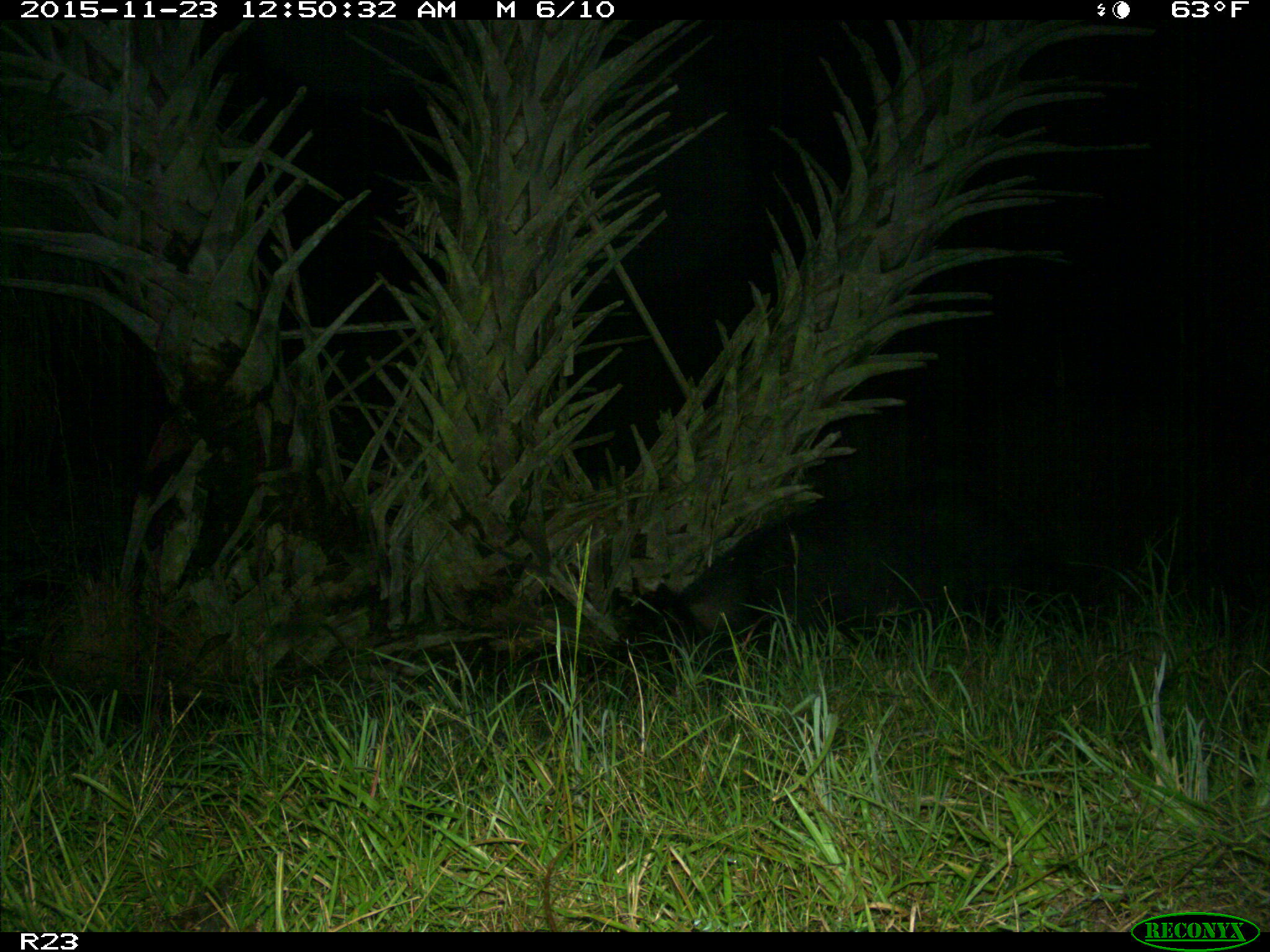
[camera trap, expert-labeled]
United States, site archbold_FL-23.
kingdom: Animalia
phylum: Chordata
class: Mammalia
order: Artiodactyla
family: Suidae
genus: Sus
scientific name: Sus scrofa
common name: wild boar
Sus scrofa (wild boar).